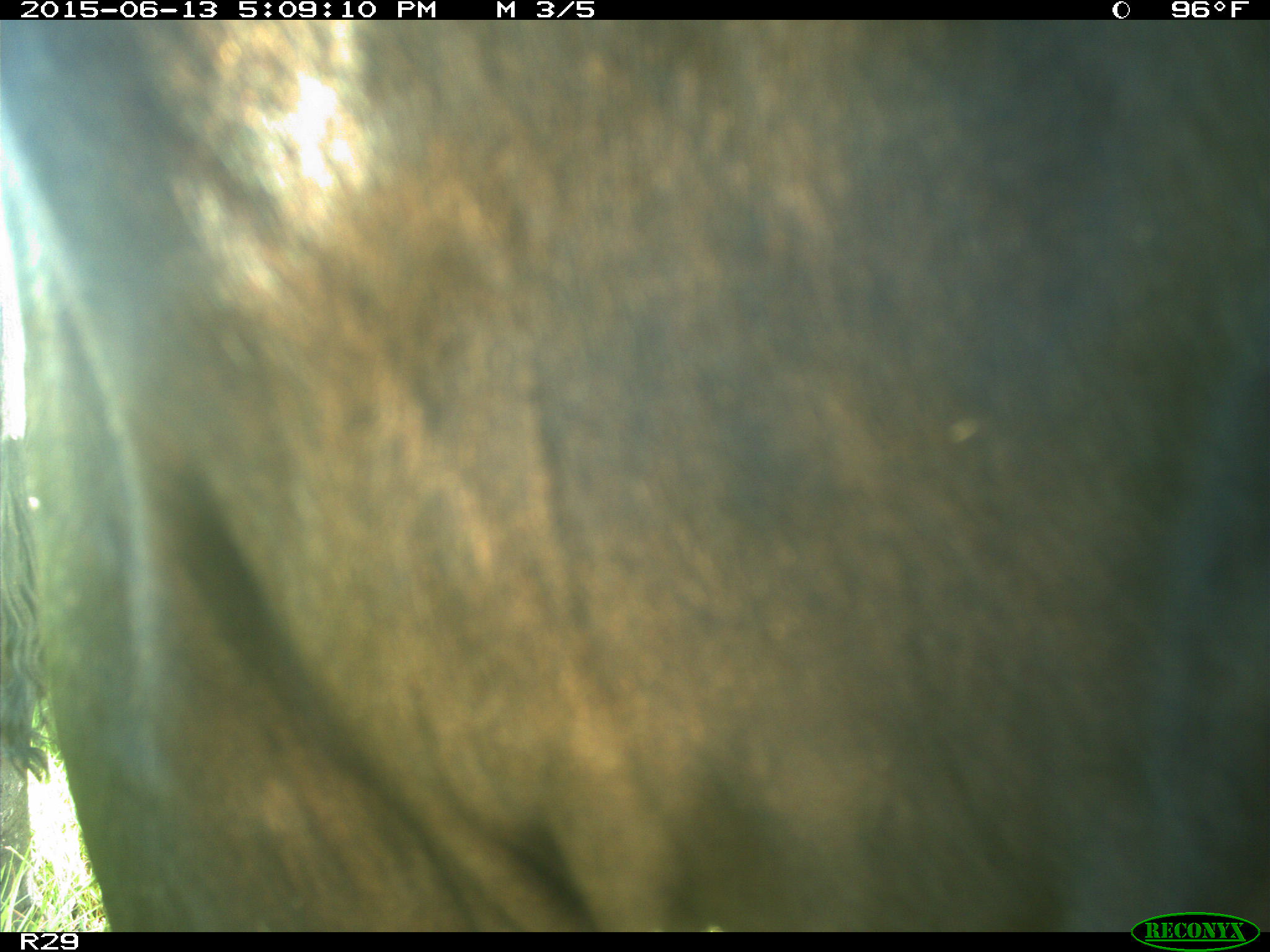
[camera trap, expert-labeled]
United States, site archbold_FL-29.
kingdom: Animalia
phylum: Chordata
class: Mammalia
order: Artiodactyla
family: Bovidae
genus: Bos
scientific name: Bos taurus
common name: domestic cow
Bos taurus (domestic cow).